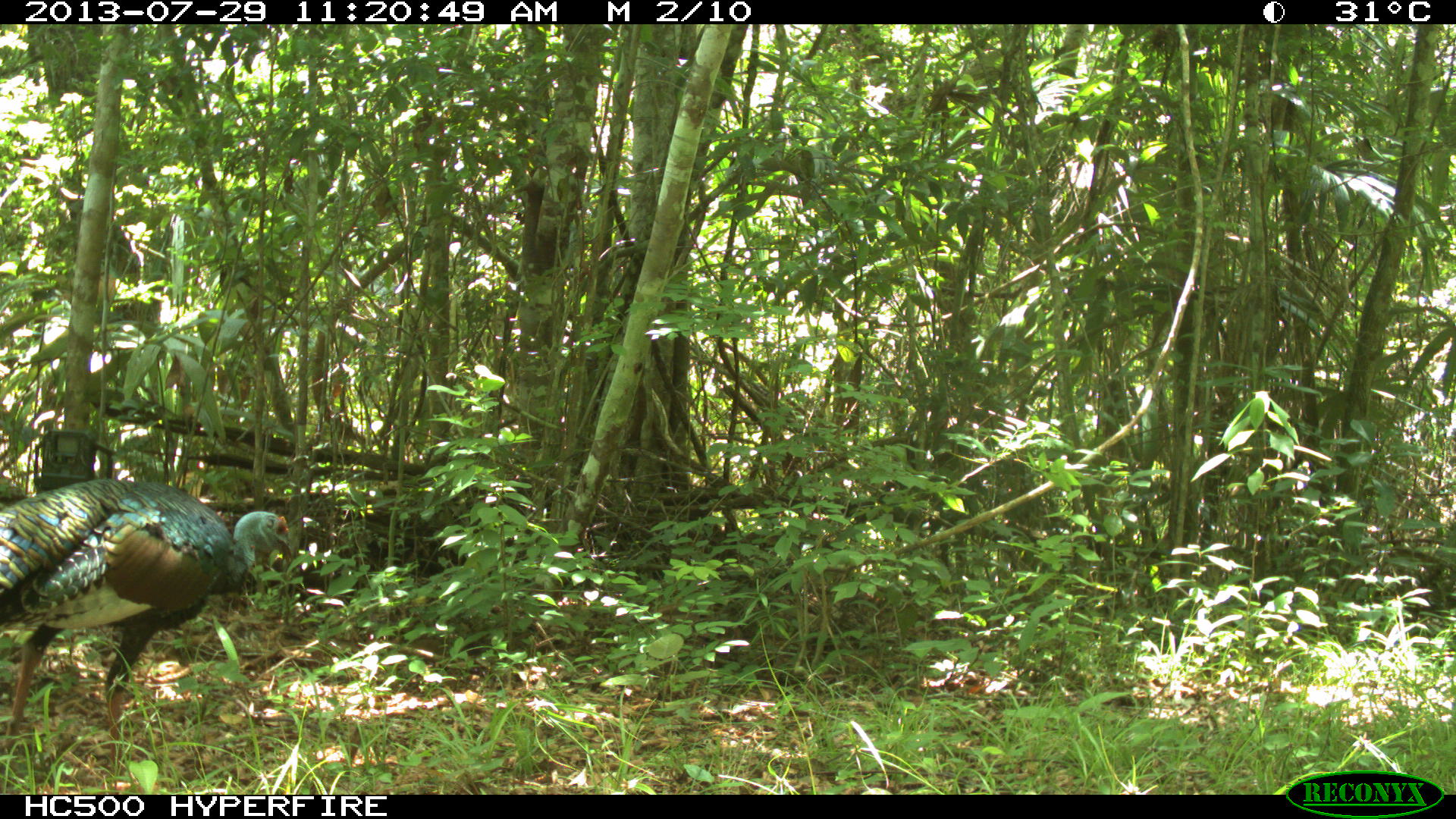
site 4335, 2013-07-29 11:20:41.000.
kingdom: Animalia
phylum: Chordata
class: Aves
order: Galliformes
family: Phasianidae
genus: Meleagris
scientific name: Meleagris ocellata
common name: ocellated turkey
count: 1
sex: male